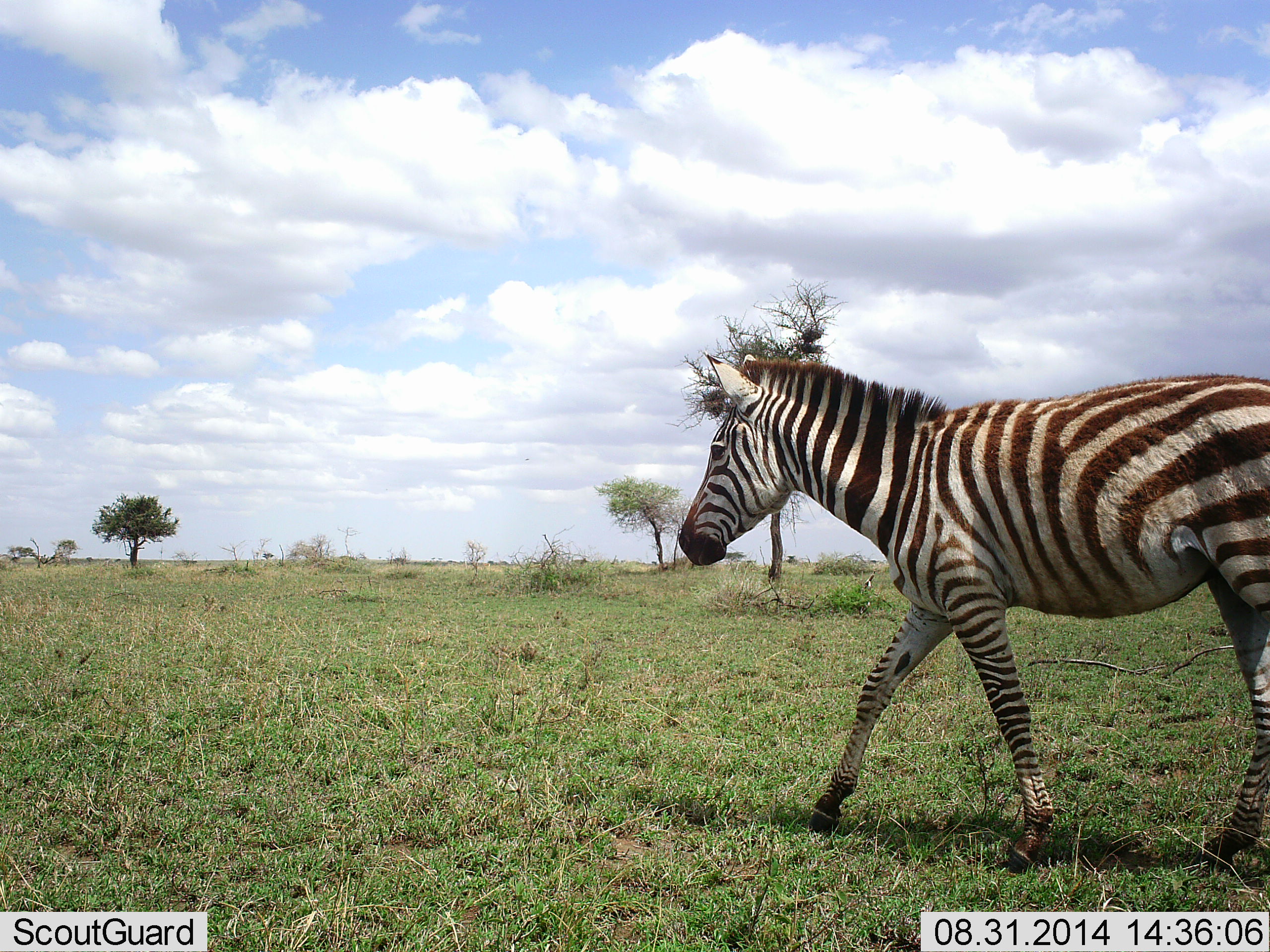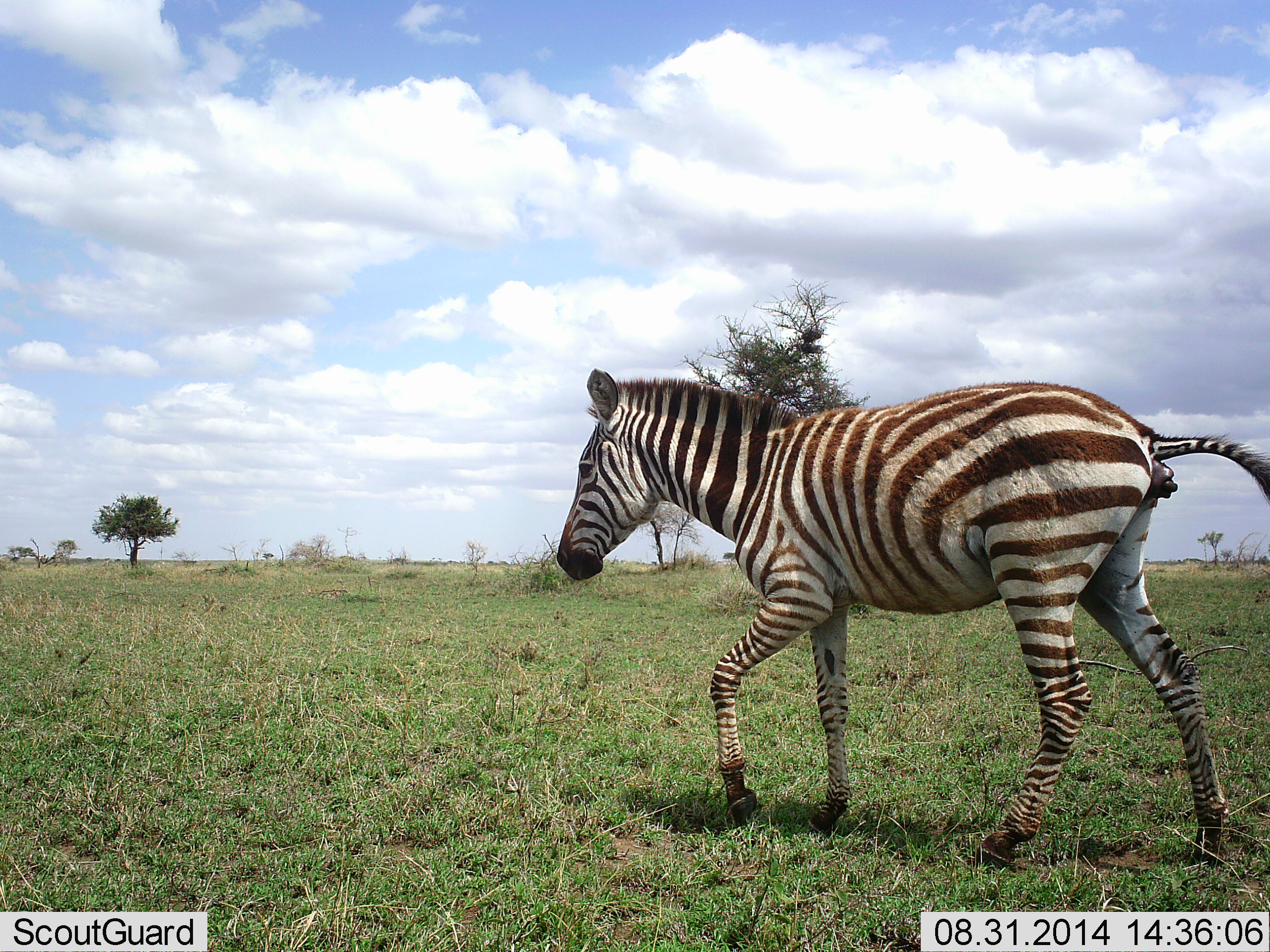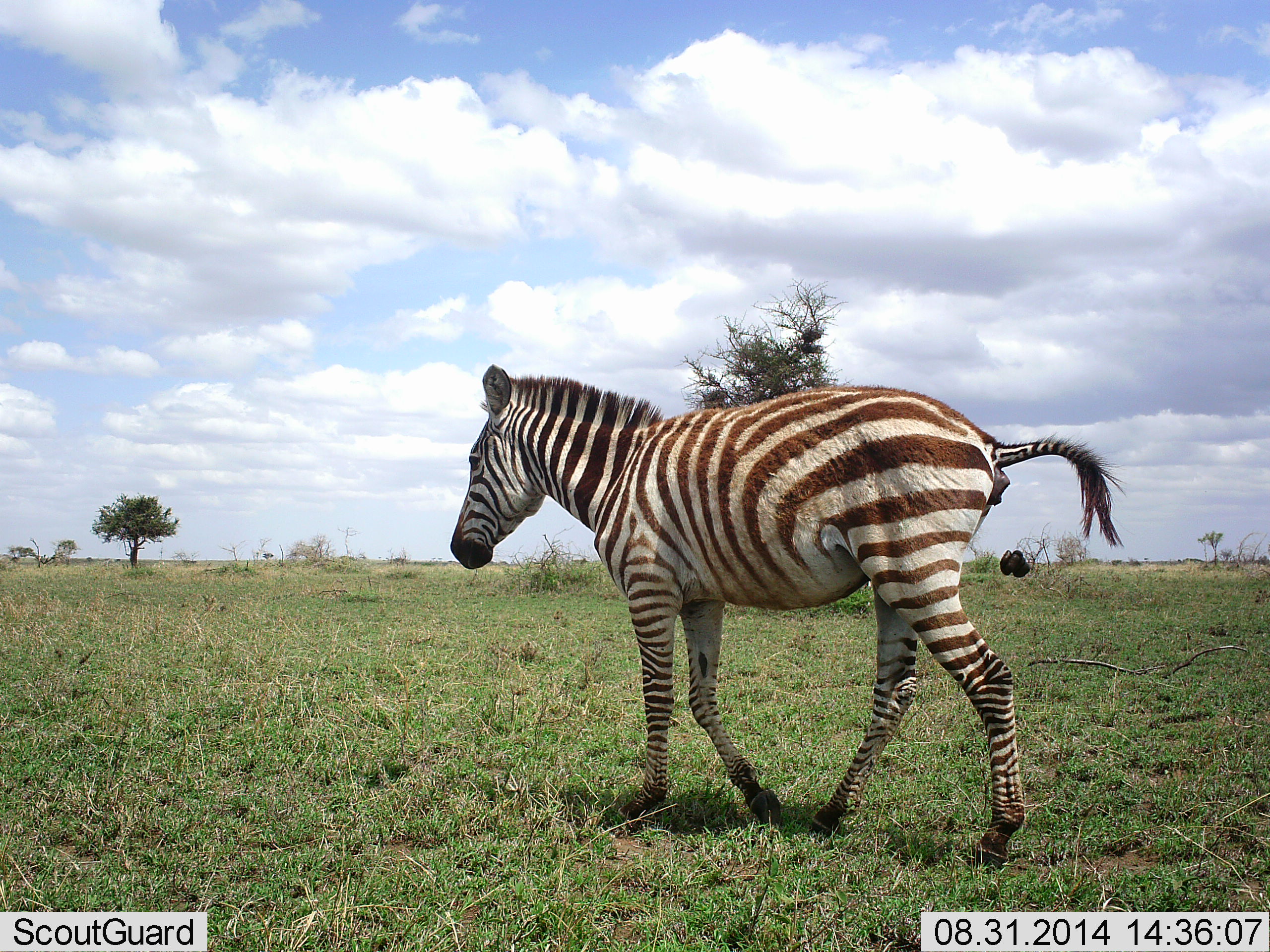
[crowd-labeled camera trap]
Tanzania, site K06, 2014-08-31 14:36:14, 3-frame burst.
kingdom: Animalia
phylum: Chordata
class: Mammalia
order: Perissodactyla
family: Equidae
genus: Equus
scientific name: Equus quagga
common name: plains zebra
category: zebra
Zebra (plains zebra) (Equus quagga), count 1. Behavior (volunteer vote fractions): standing 10%, resting 0%, moving 100%, interacting 0%. Young present (vote fraction): 10%. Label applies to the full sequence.